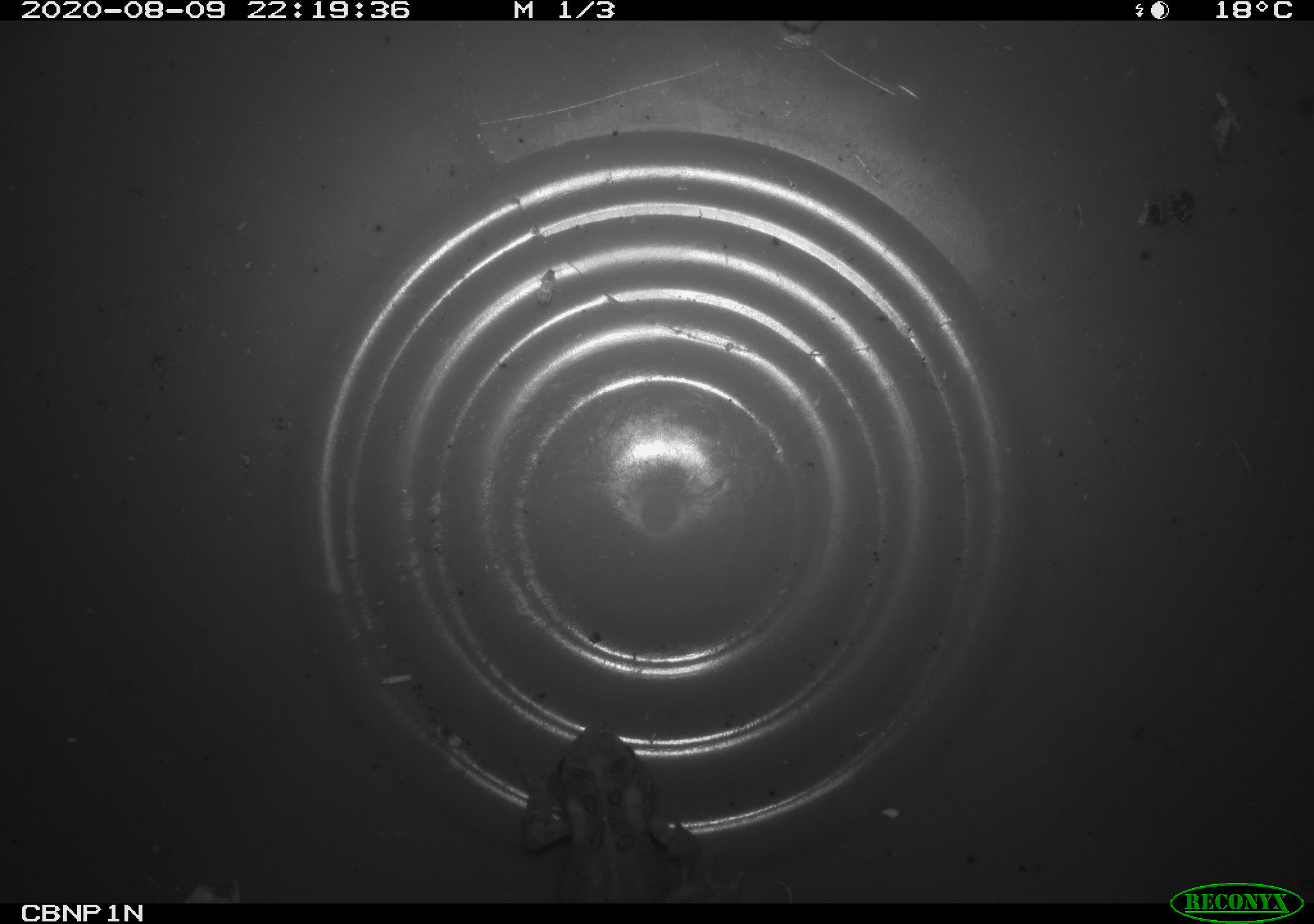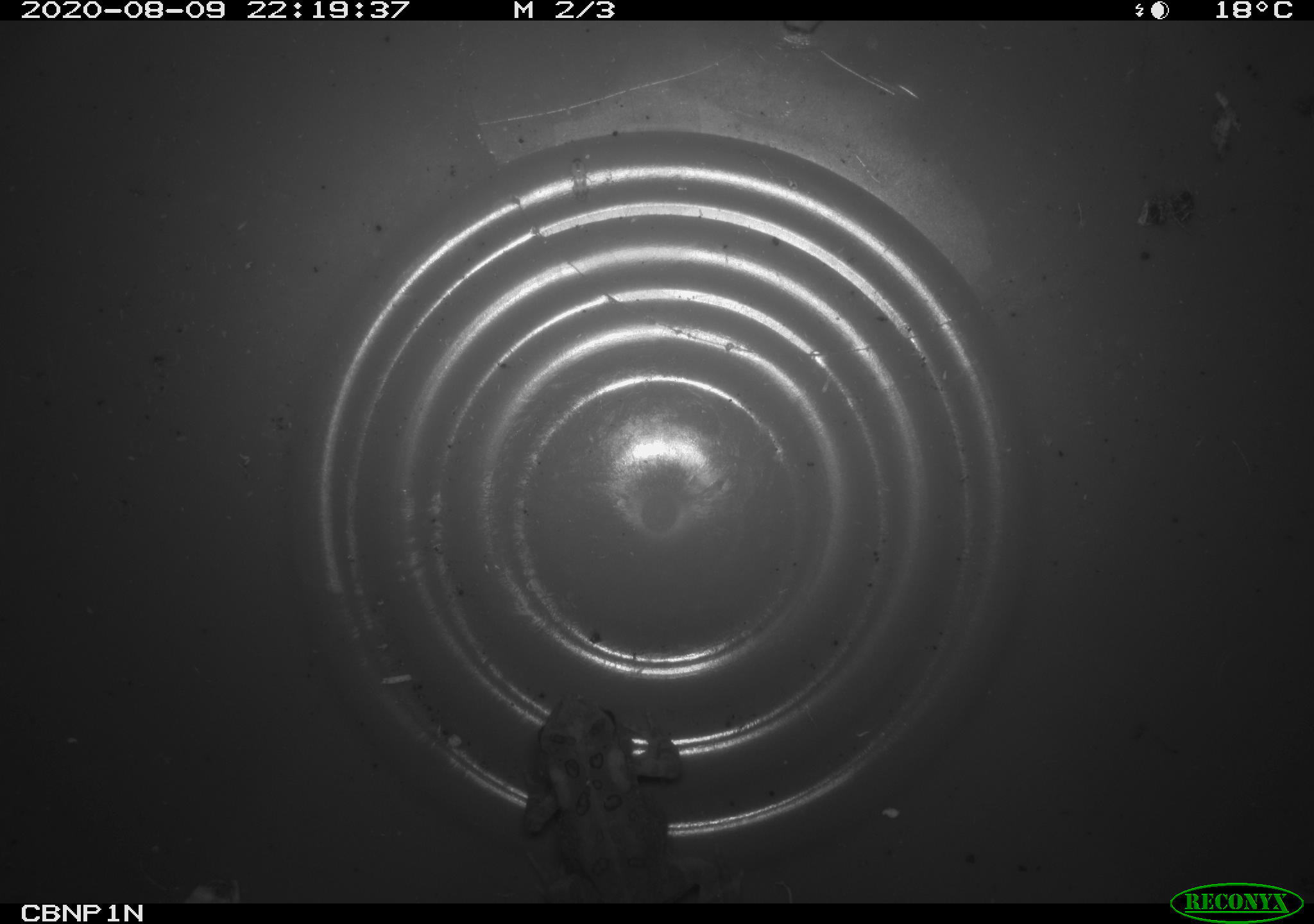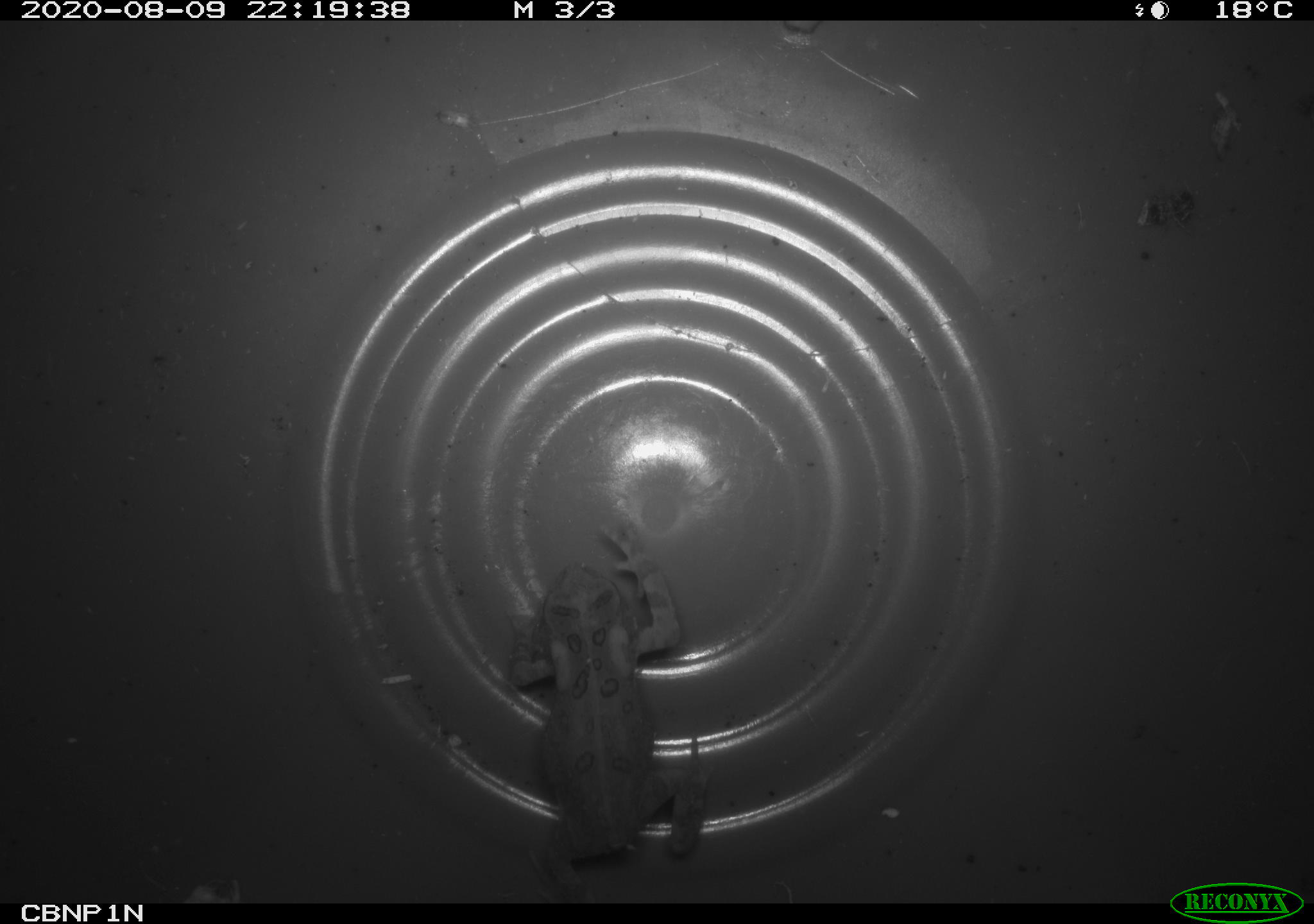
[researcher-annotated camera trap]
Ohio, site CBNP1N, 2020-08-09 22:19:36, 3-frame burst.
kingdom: Animalia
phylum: Chordata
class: Amphibia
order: Anura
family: Bufonidae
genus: Anaxyrus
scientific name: Anaxyrus americanus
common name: american toad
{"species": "american toad (Anaxyrus americanus)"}